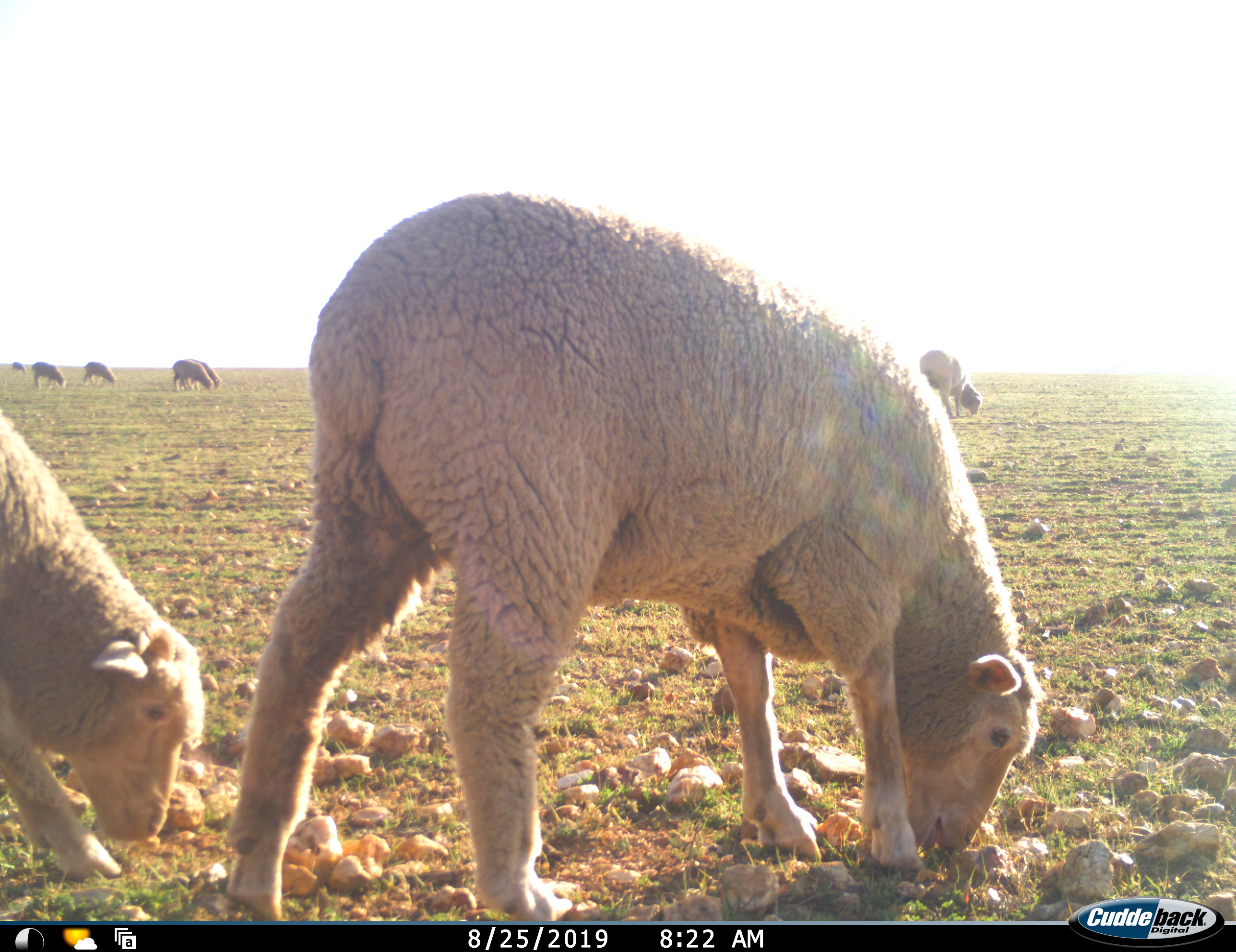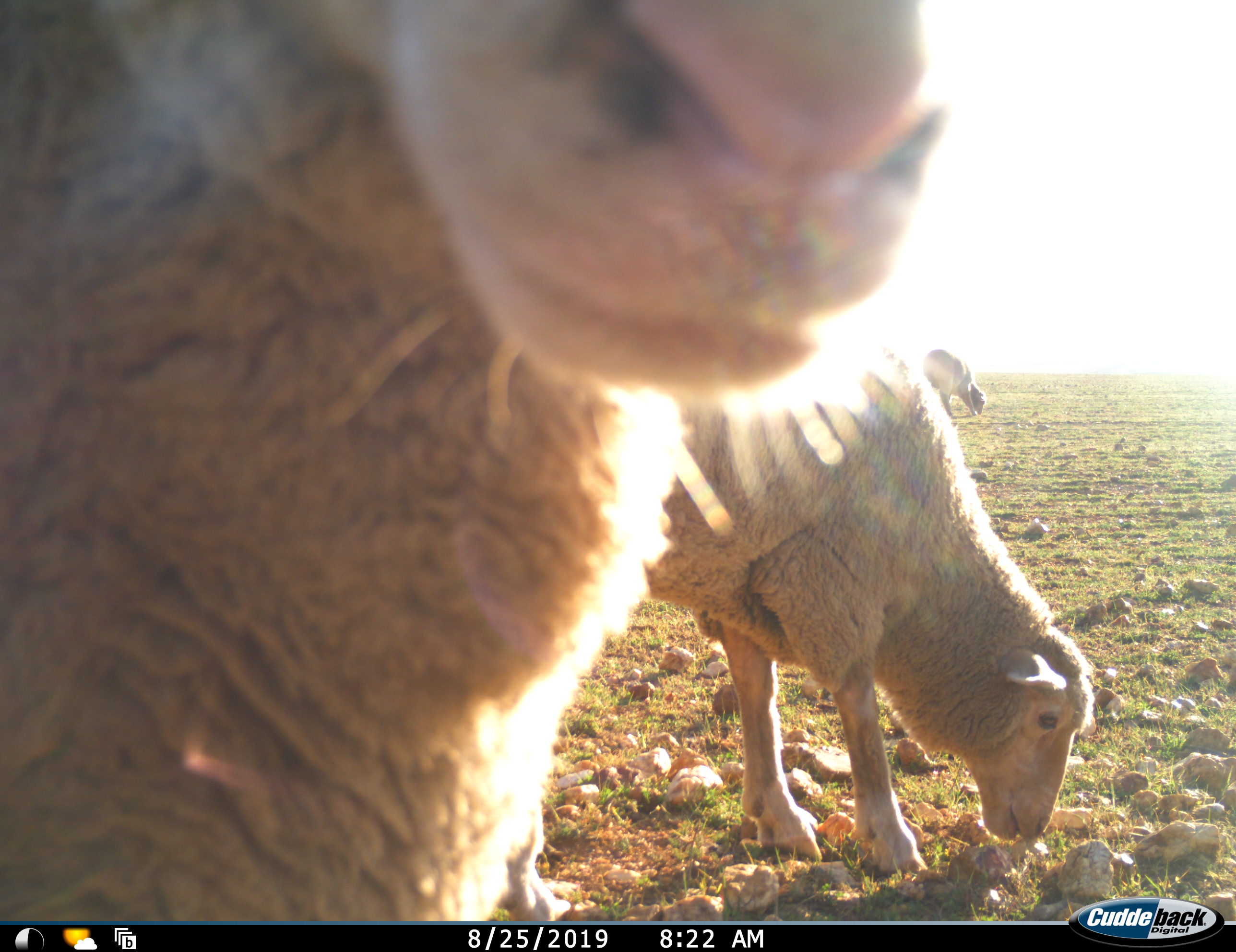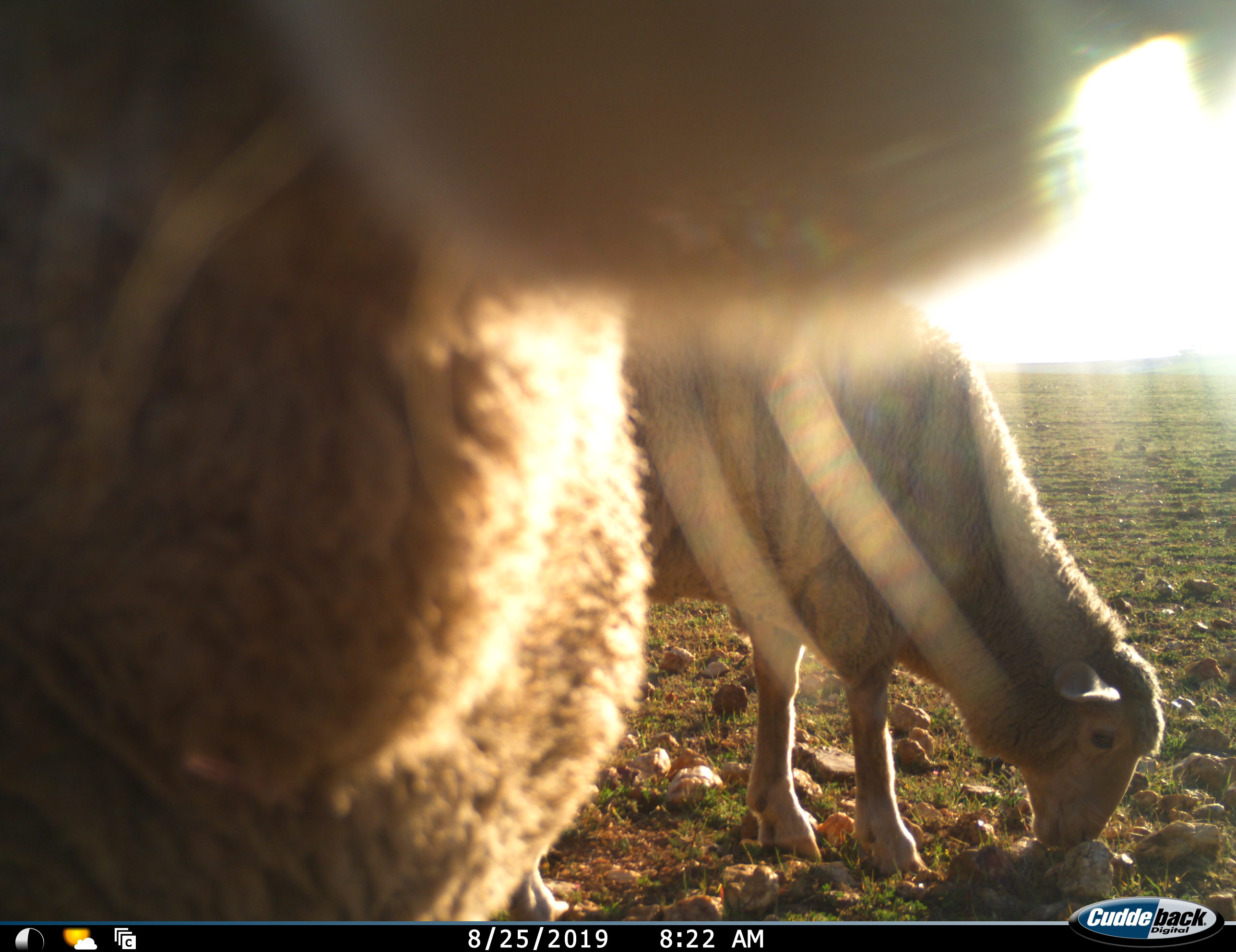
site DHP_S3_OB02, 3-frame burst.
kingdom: Animalia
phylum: Chordata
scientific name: Vertebrata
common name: domestic animal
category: domesticanimal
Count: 10.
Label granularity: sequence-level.